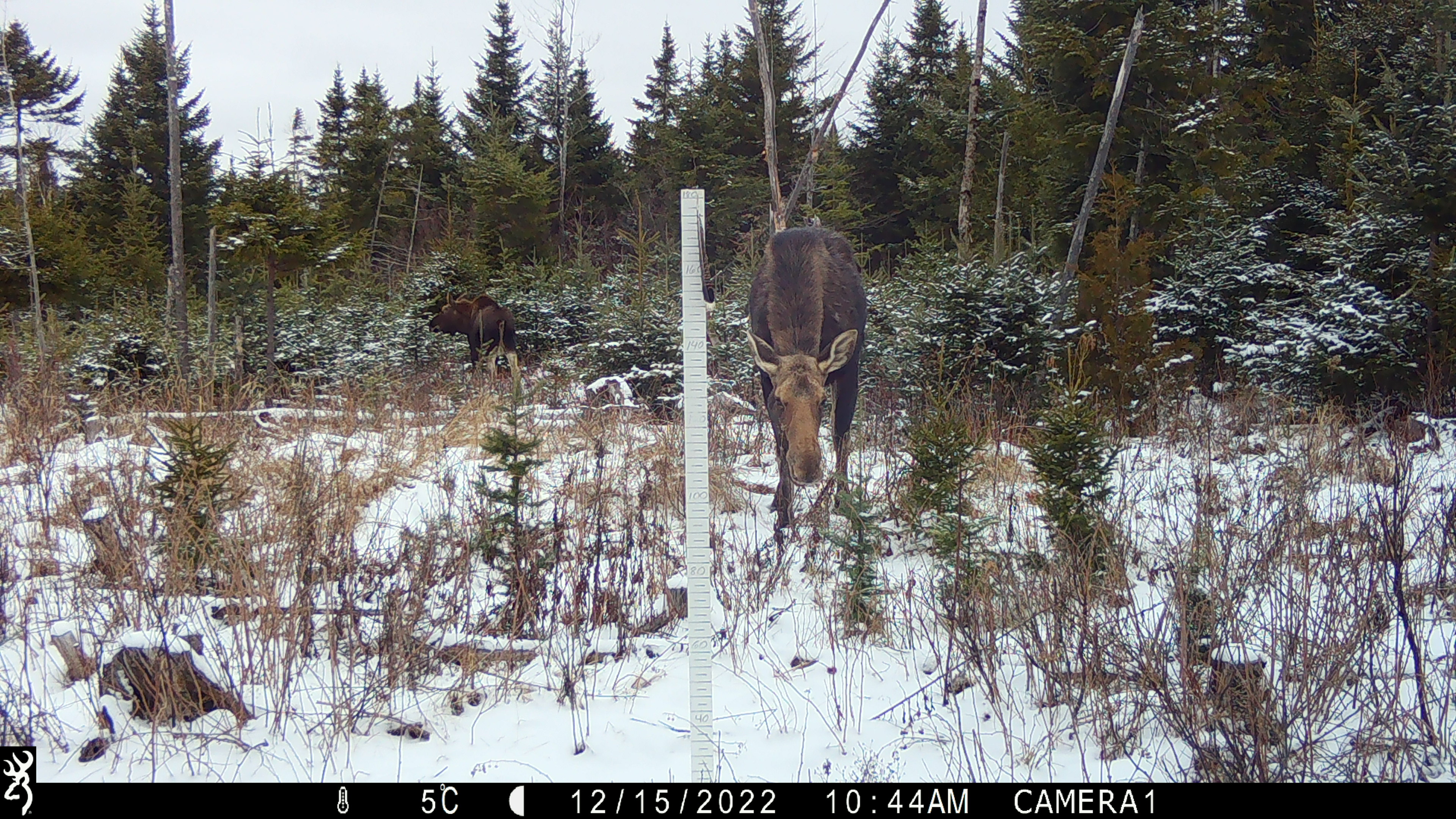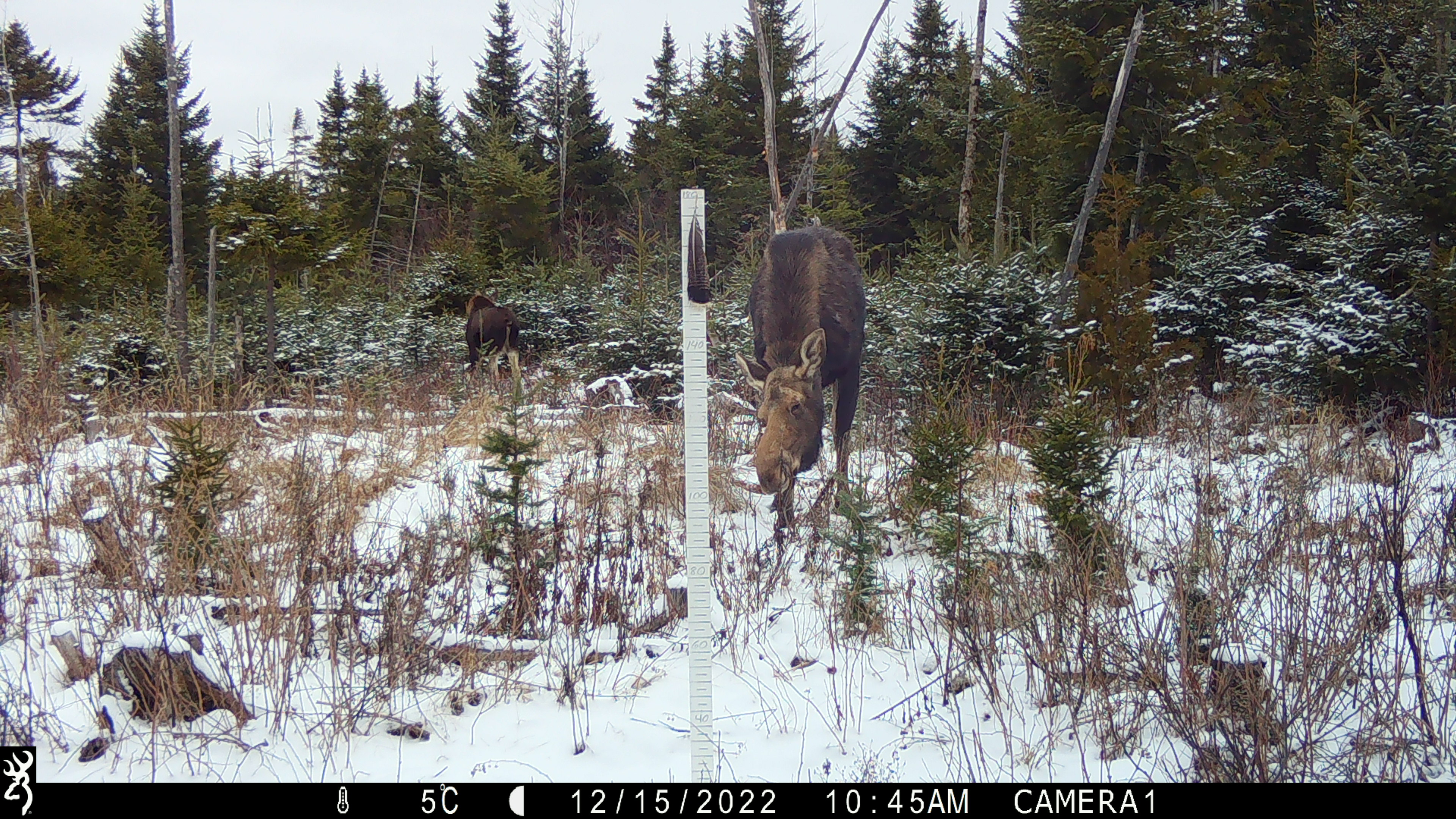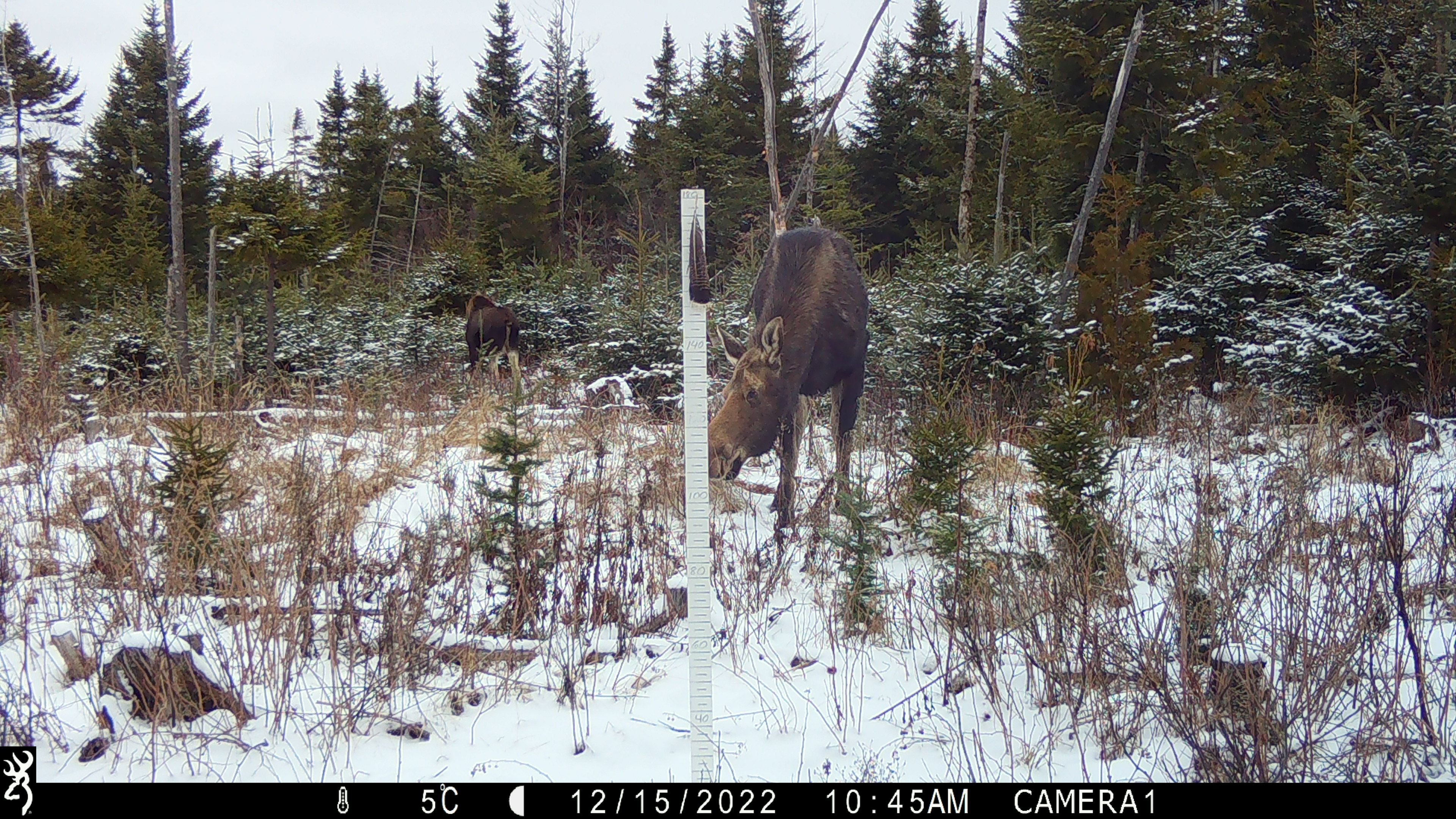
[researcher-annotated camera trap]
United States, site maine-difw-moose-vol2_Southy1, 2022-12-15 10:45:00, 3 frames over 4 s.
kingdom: Animalia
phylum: Chordata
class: Mammalia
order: Artiodactyla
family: Cervidae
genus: Alces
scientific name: Alces alces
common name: moose